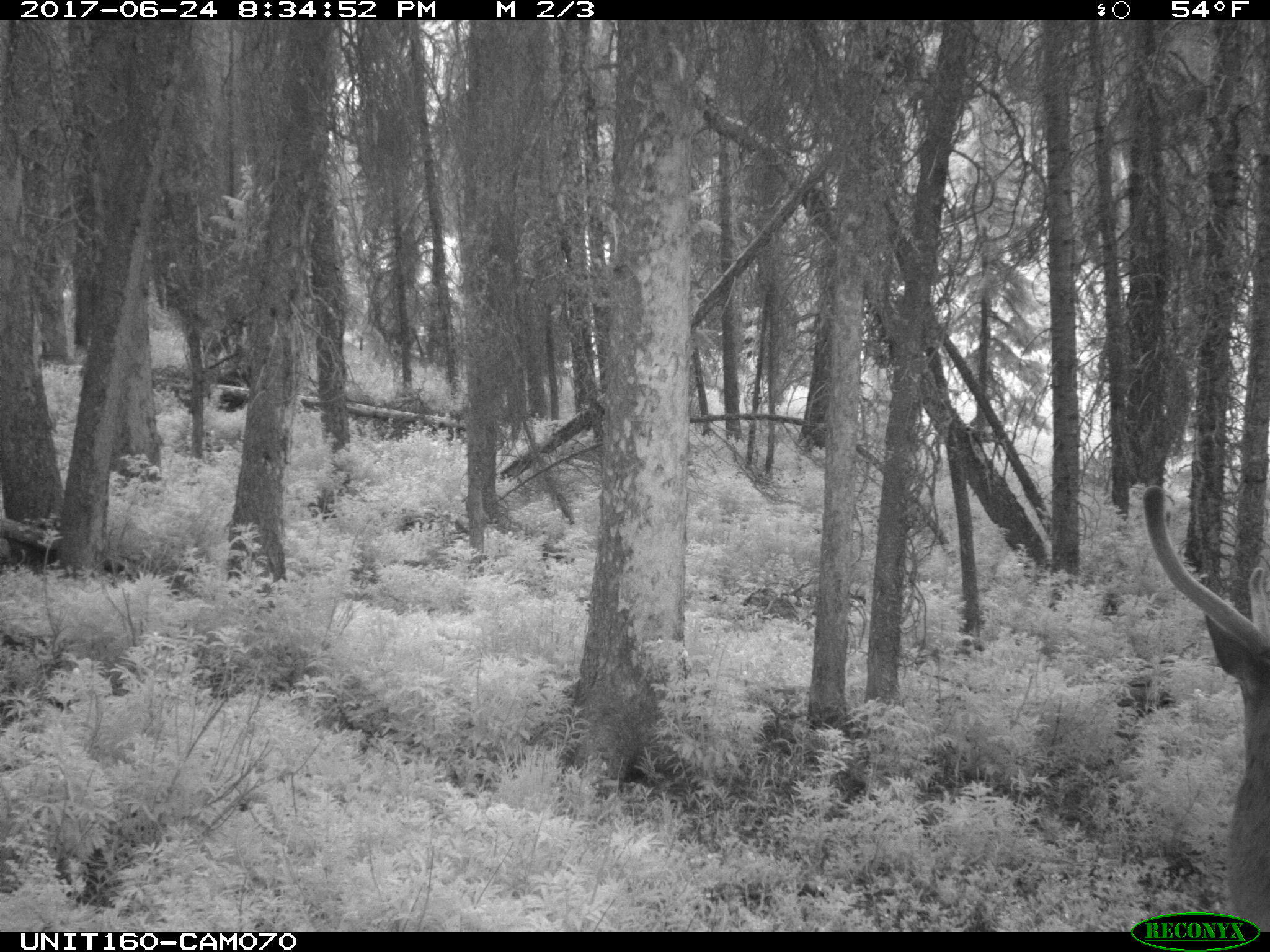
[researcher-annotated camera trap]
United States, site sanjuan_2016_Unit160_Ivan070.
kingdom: Animalia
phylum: Chordata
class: Mammalia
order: Artiodactyla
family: Cervidae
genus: Cervus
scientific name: Cervus elaphus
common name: red deer